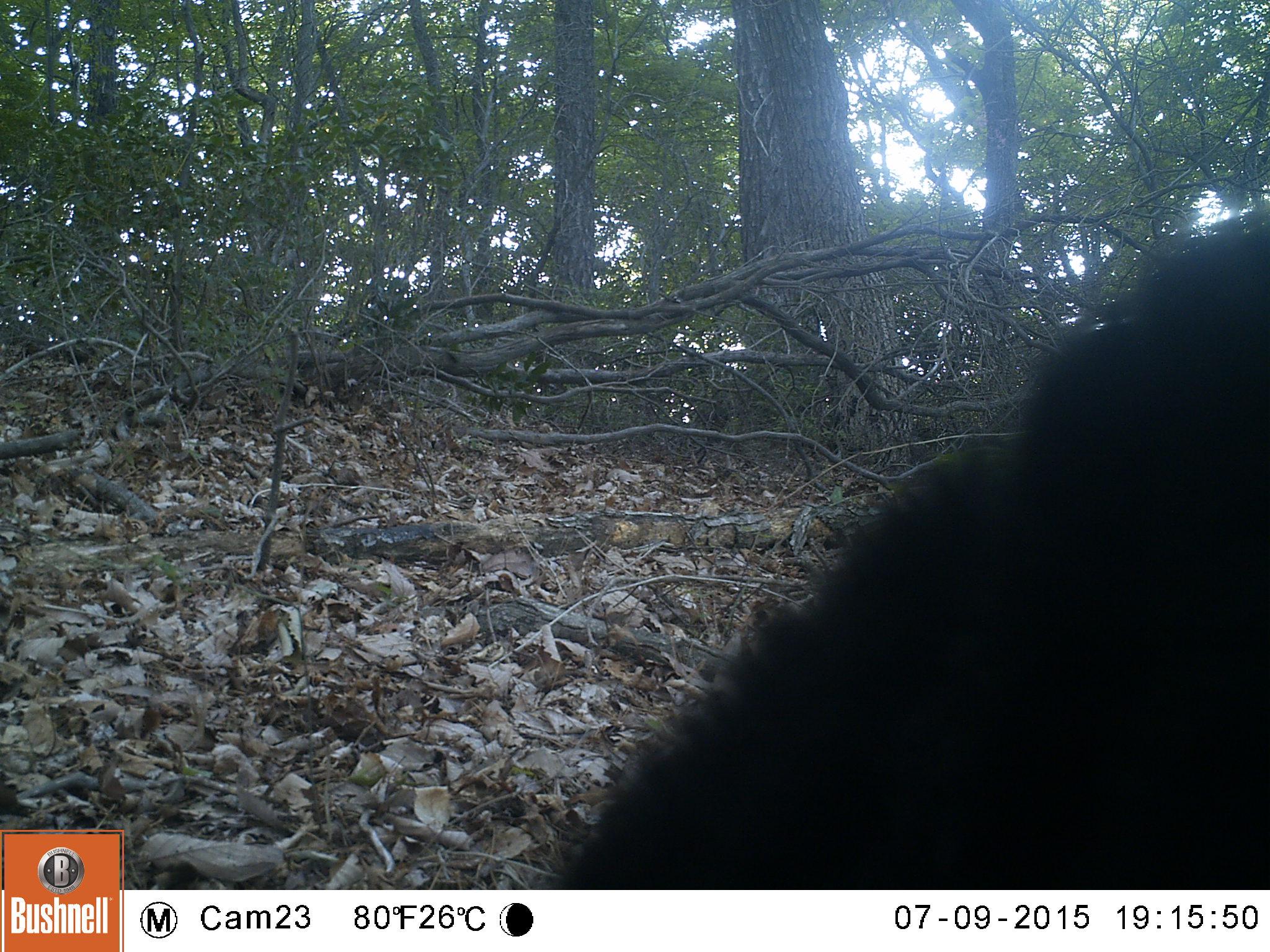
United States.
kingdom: Animalia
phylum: Chordata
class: Mammalia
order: Carnivora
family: Ursidae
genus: Ursus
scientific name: Ursus americanus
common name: american black bear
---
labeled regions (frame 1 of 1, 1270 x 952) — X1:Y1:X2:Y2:
American Black Bear: 518:142:1260:896